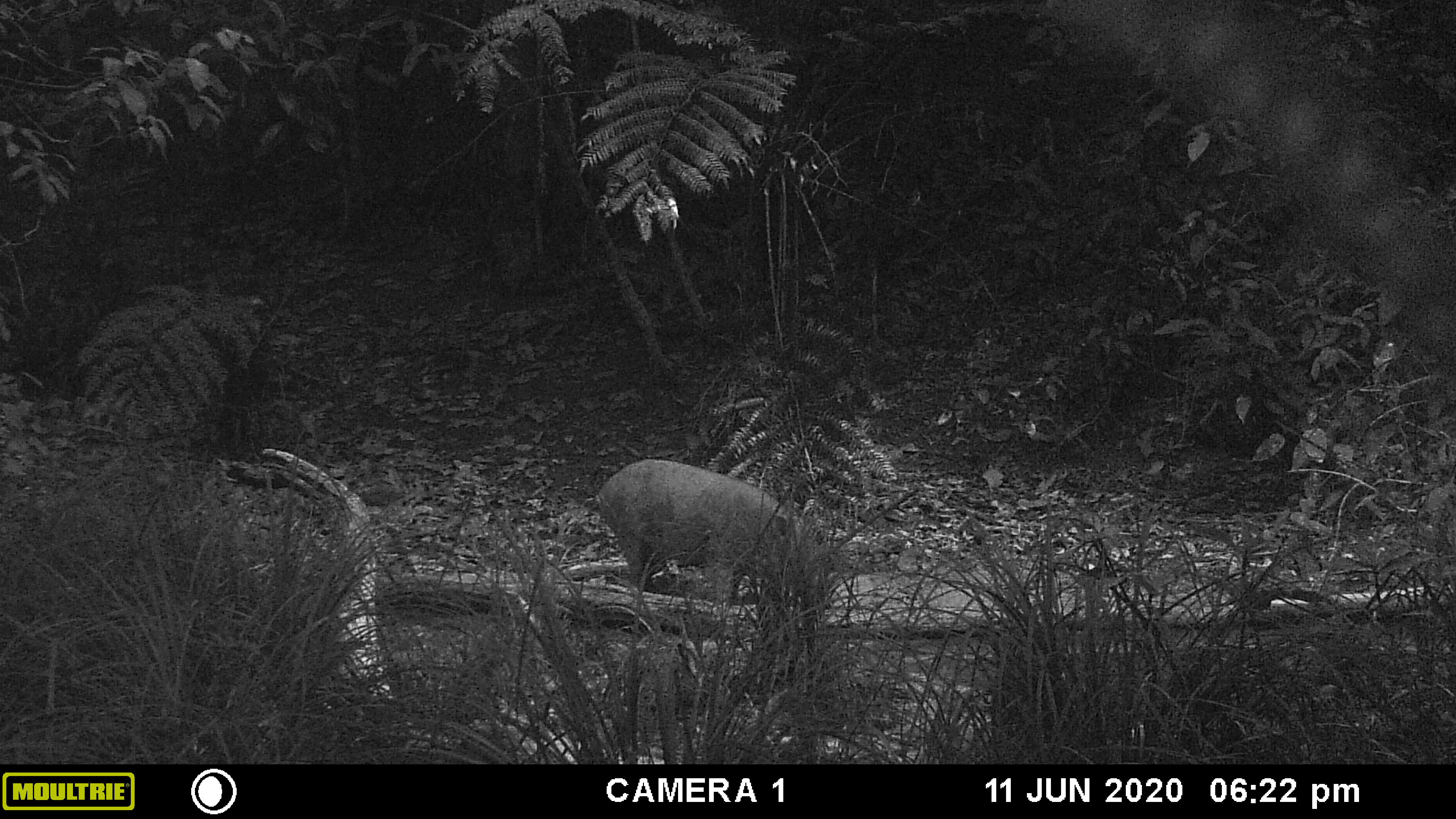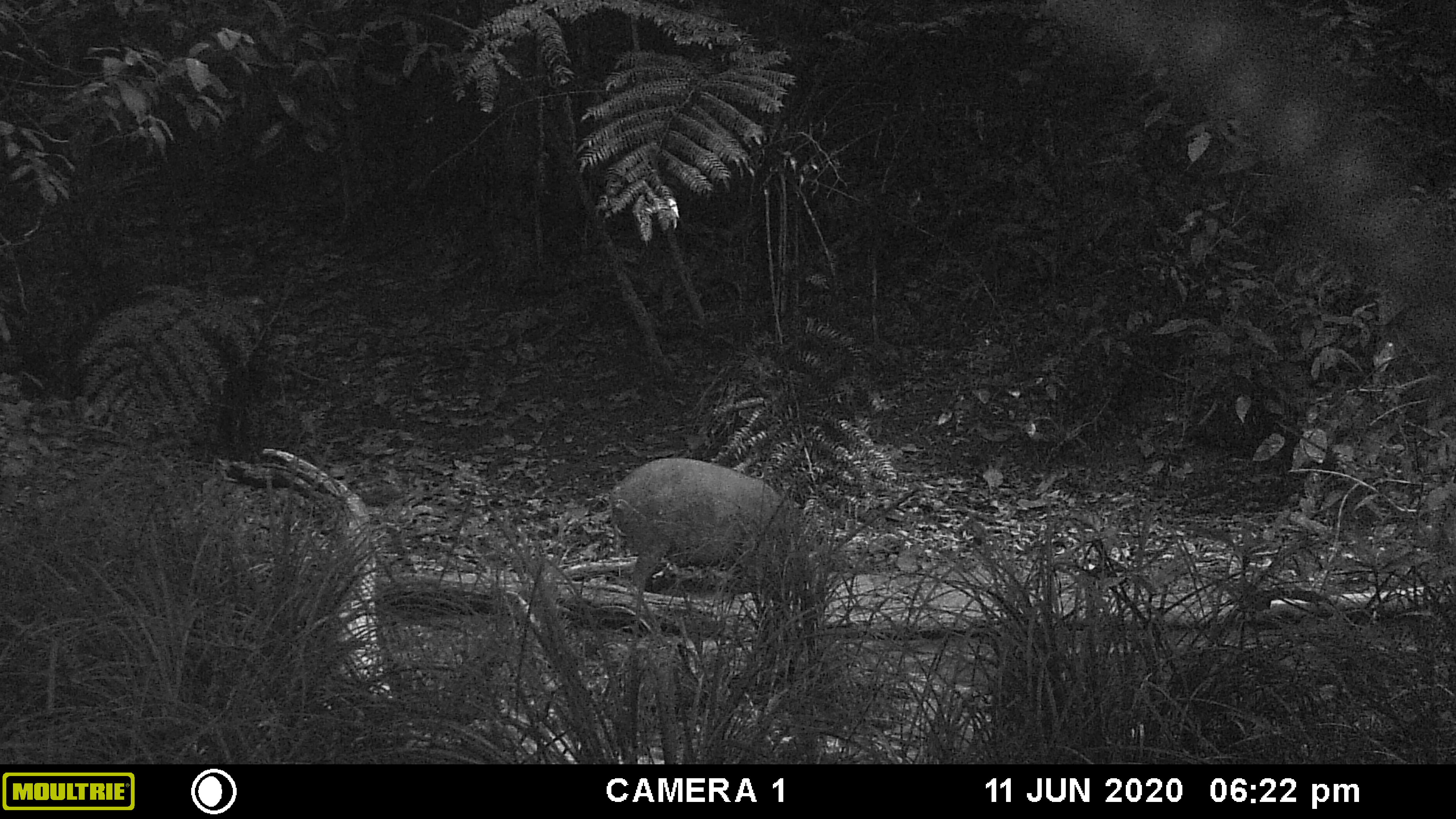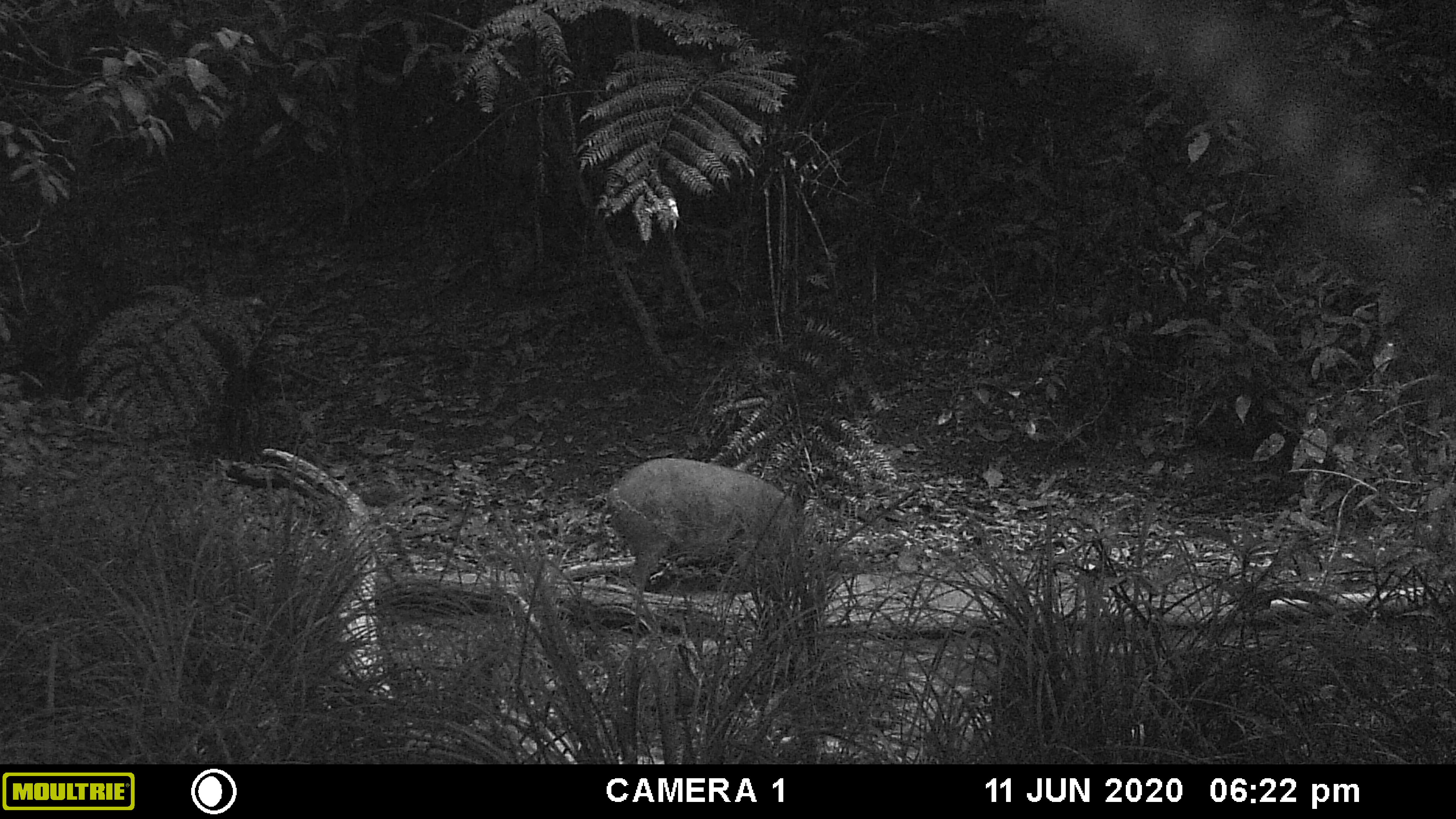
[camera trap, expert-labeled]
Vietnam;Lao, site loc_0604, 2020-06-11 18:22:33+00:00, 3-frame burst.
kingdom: Animalia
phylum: Chordata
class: Mammalia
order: Artiodactyla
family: Suidae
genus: Sus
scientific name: Sus scrofa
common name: eurasian wild pig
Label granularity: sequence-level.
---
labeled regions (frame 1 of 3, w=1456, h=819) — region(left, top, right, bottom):
eurasian wild pig: region(583, 457, 826, 619)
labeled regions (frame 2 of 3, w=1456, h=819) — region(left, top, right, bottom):
eurasian wild pig: region(606, 455, 824, 619)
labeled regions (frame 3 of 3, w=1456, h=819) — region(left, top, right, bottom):
eurasian wild pig: region(606, 455, 824, 616)